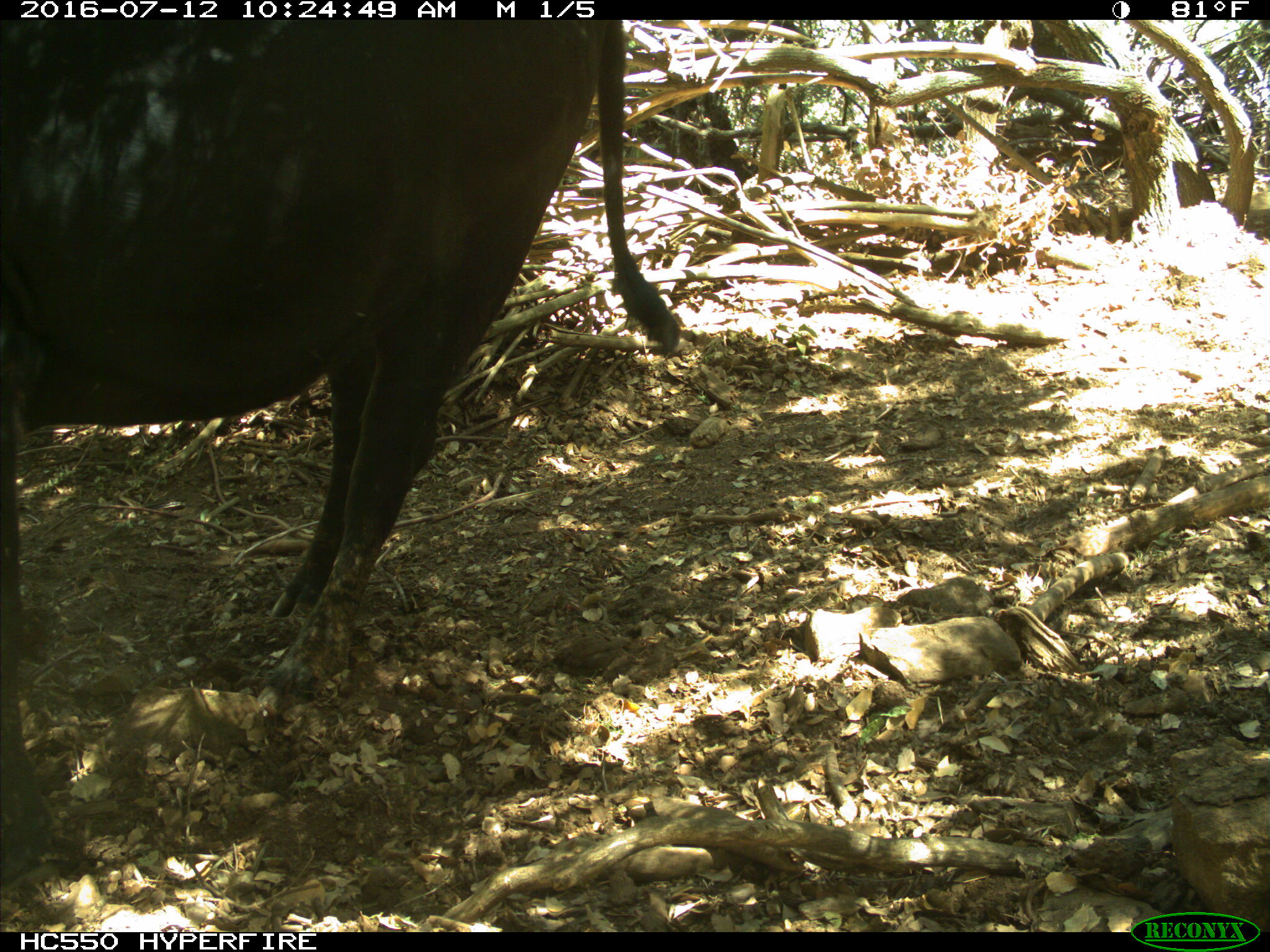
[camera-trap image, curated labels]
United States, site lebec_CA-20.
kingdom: Animalia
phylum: Chordata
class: Mammalia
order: Artiodactyla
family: Bovidae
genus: Bos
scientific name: Bos taurus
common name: domestic cow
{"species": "Bos taurus (domestic cow)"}